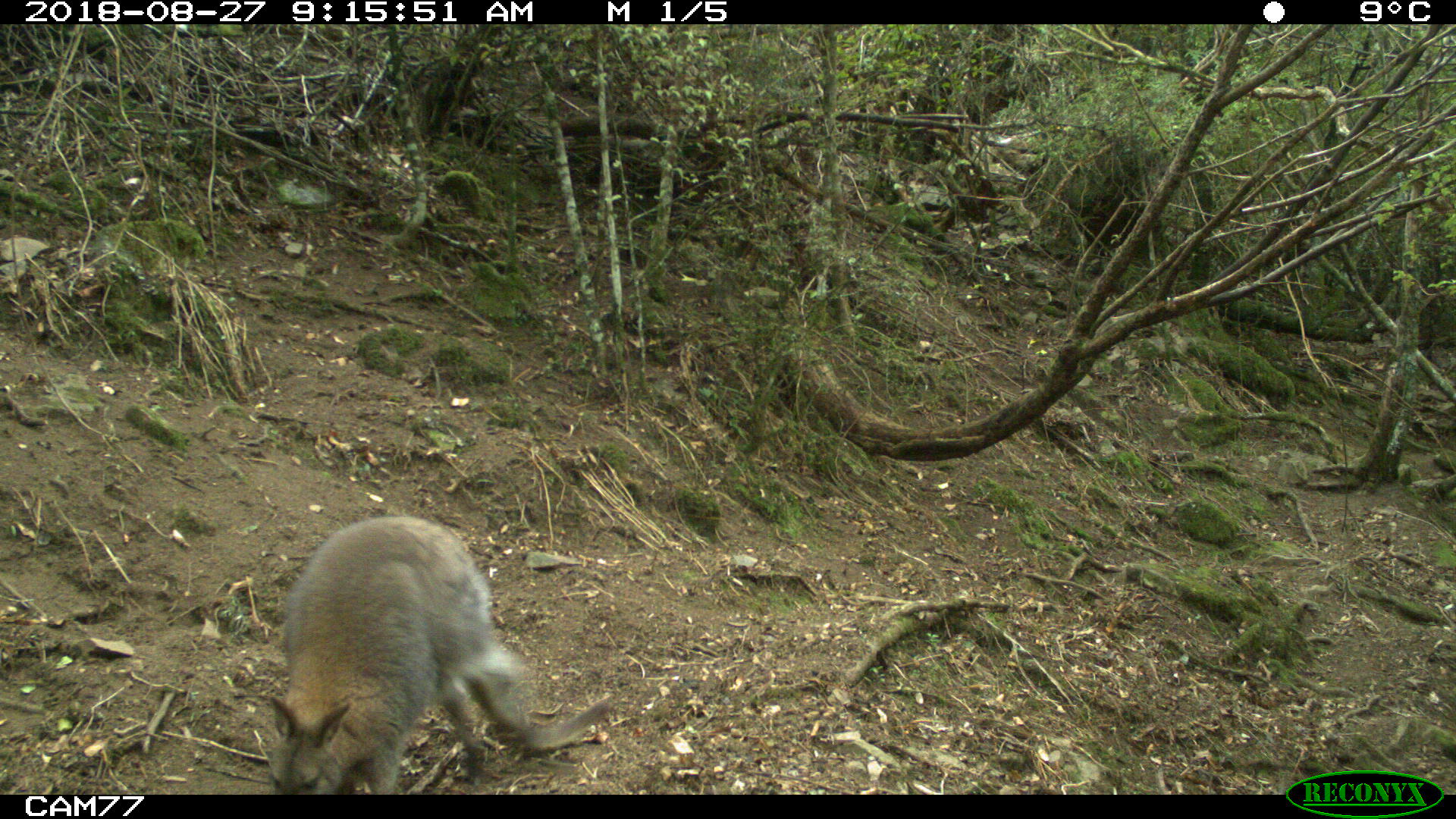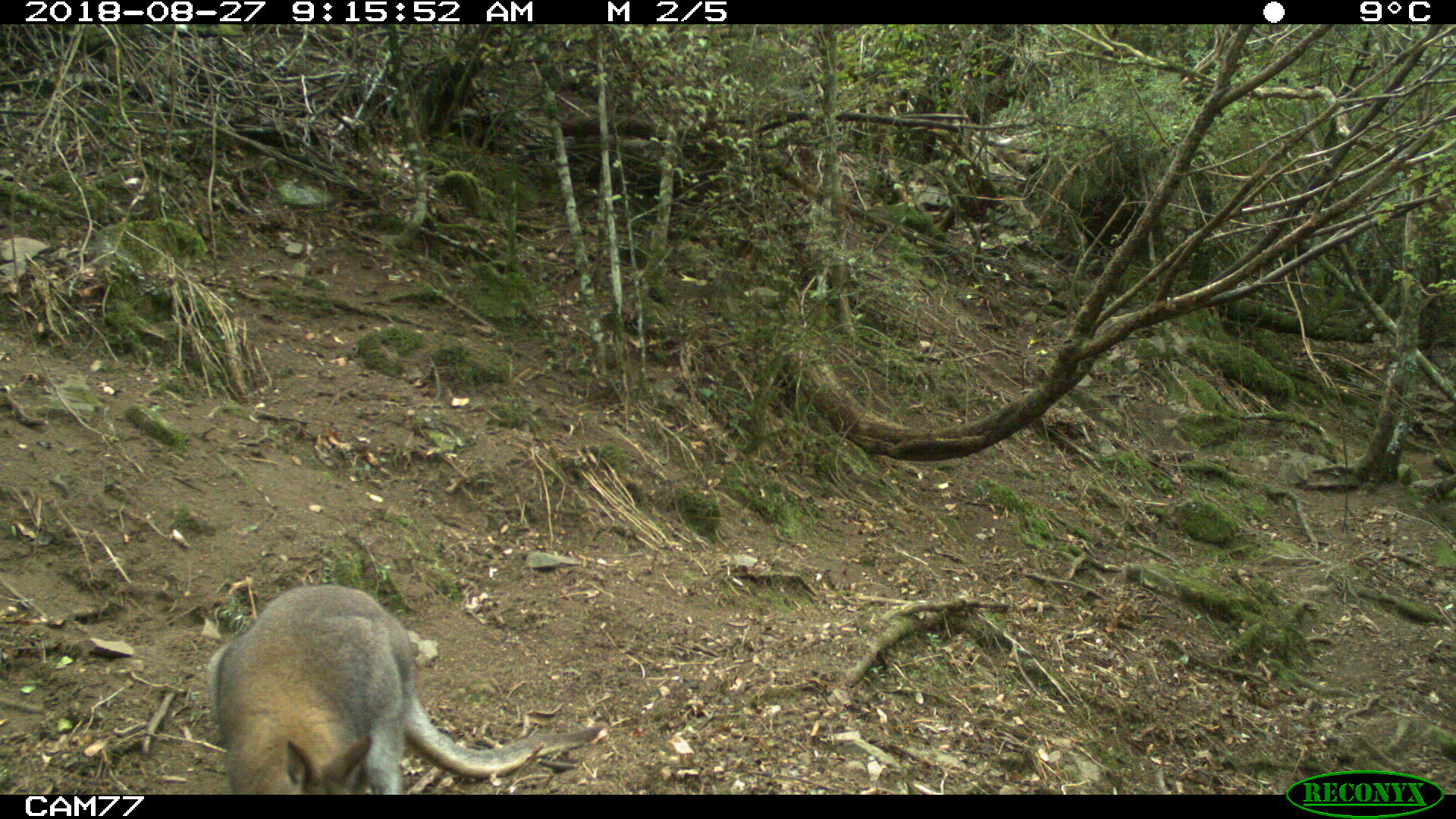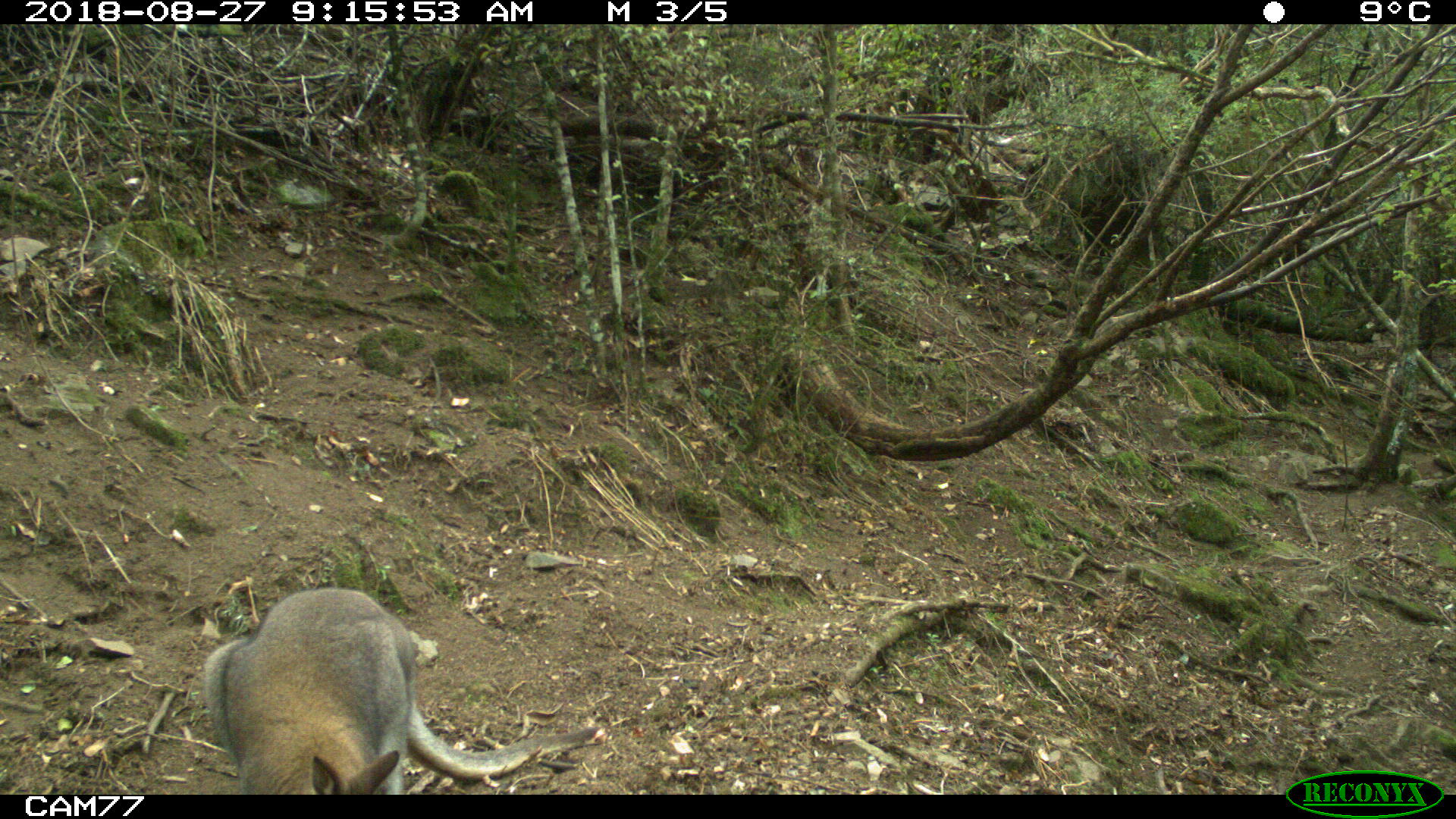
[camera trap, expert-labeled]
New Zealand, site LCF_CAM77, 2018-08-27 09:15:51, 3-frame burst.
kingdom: Animalia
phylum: Chordata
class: Mammalia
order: Diprotodontia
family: Macropodidae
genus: Notamacropus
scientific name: Notamacropus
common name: wallaby